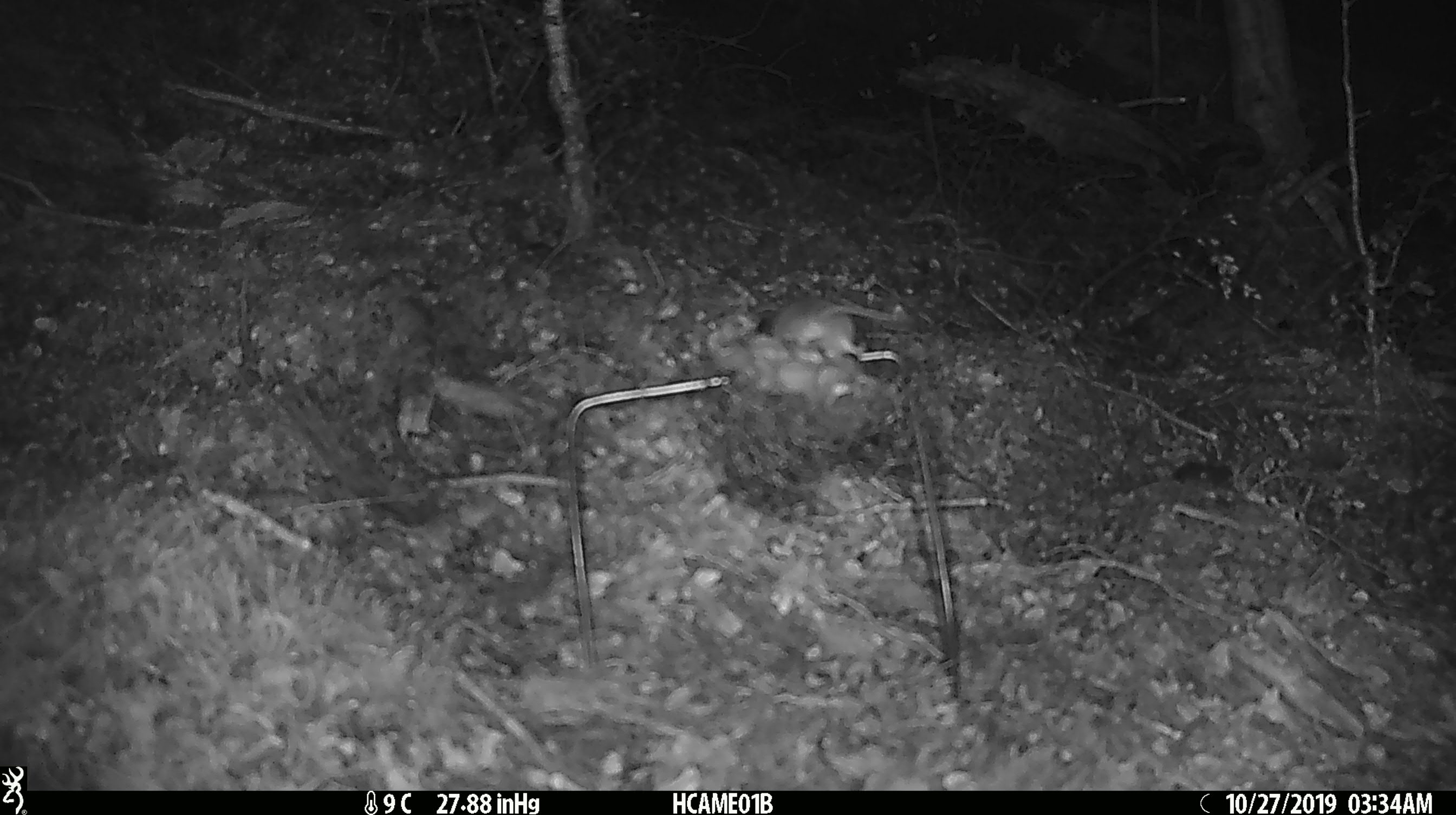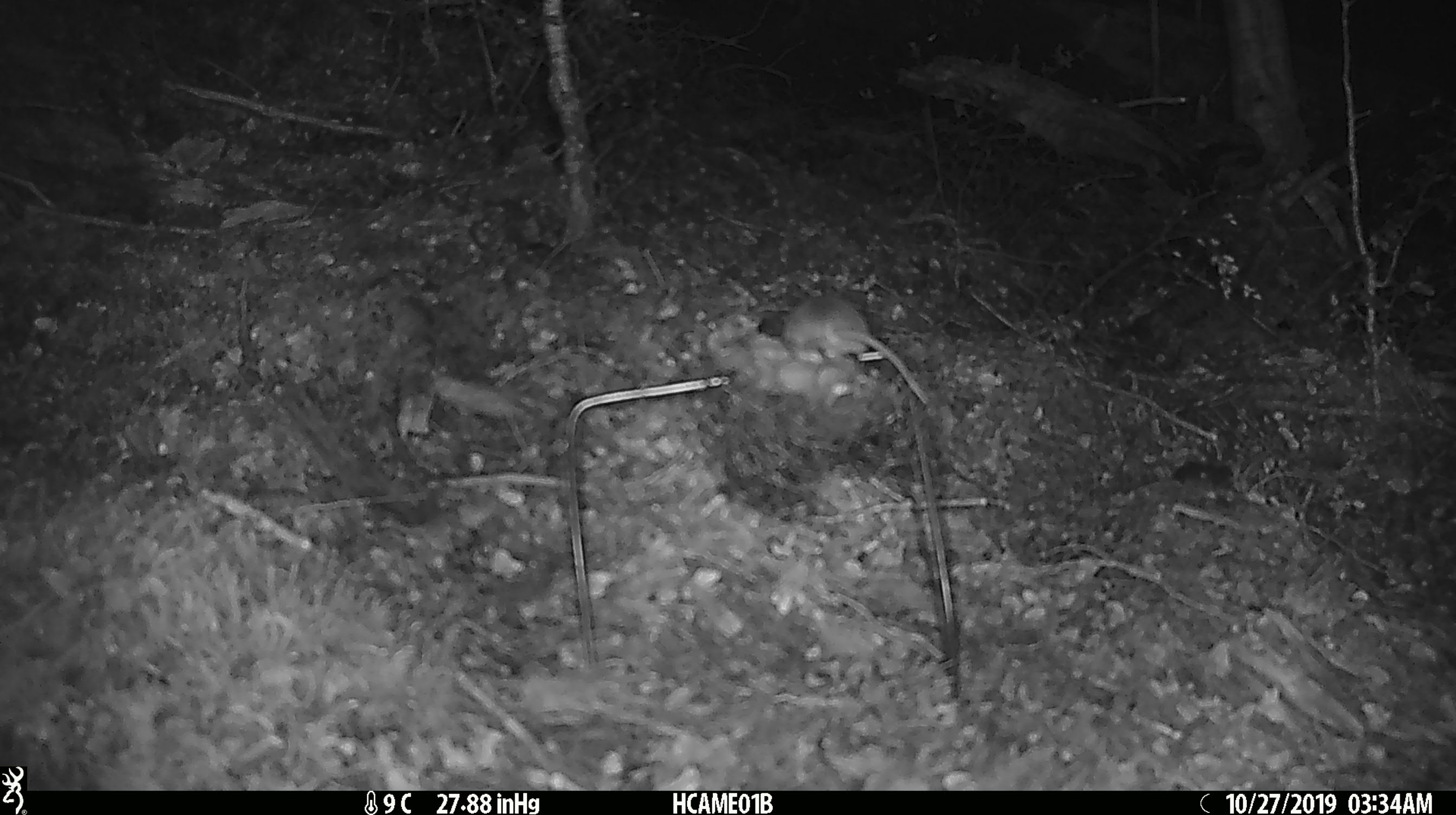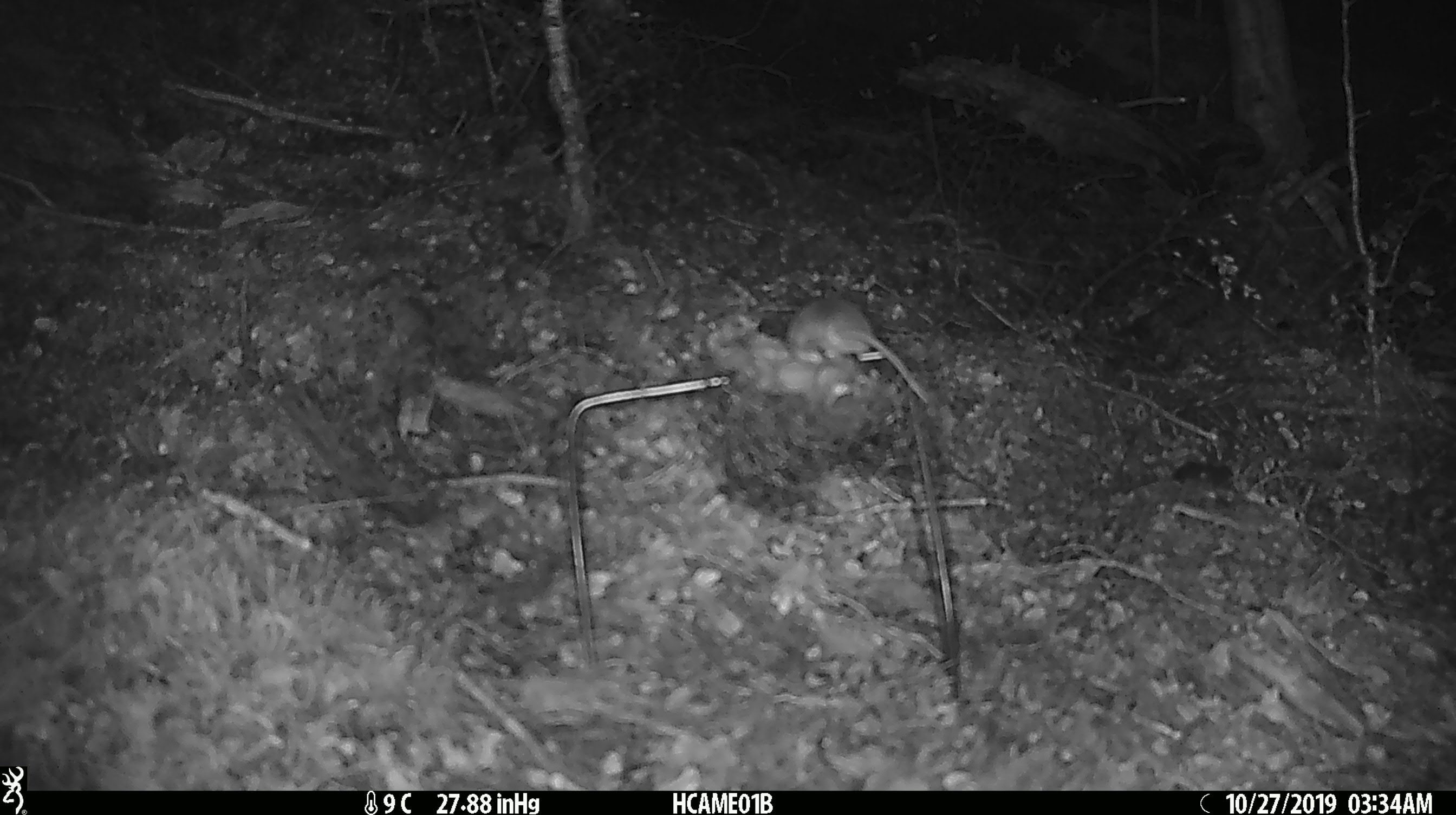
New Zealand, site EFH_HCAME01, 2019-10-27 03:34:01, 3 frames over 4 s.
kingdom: Animalia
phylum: Chordata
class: Mammalia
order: Rodentia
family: Muridae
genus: Mus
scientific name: Mus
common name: mouse